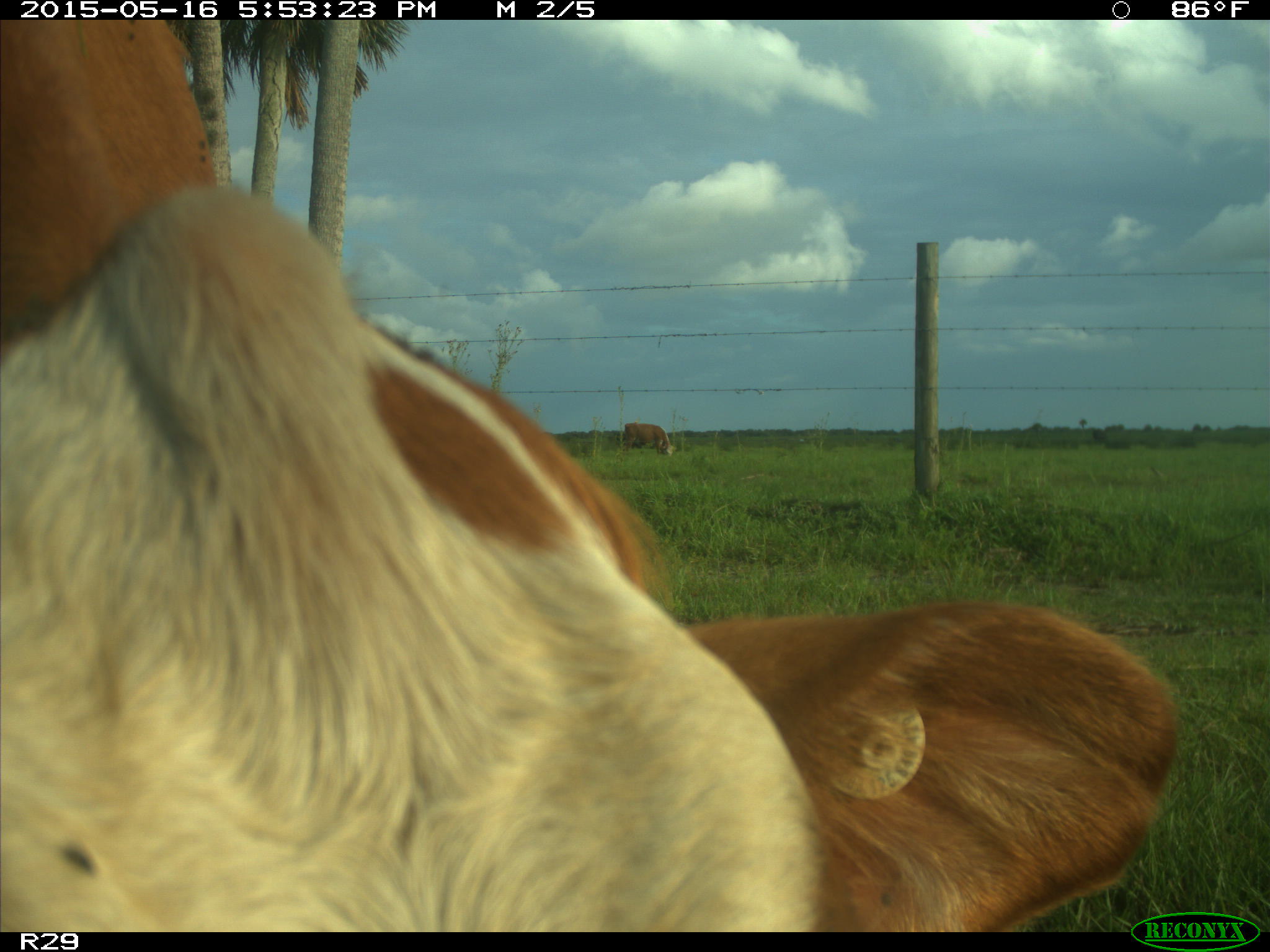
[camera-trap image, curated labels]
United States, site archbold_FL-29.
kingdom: Animalia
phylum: Chordata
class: Mammalia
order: Artiodactyla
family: Bovidae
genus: Bos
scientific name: Bos taurus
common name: domestic cow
Bos taurus (domestic cow).